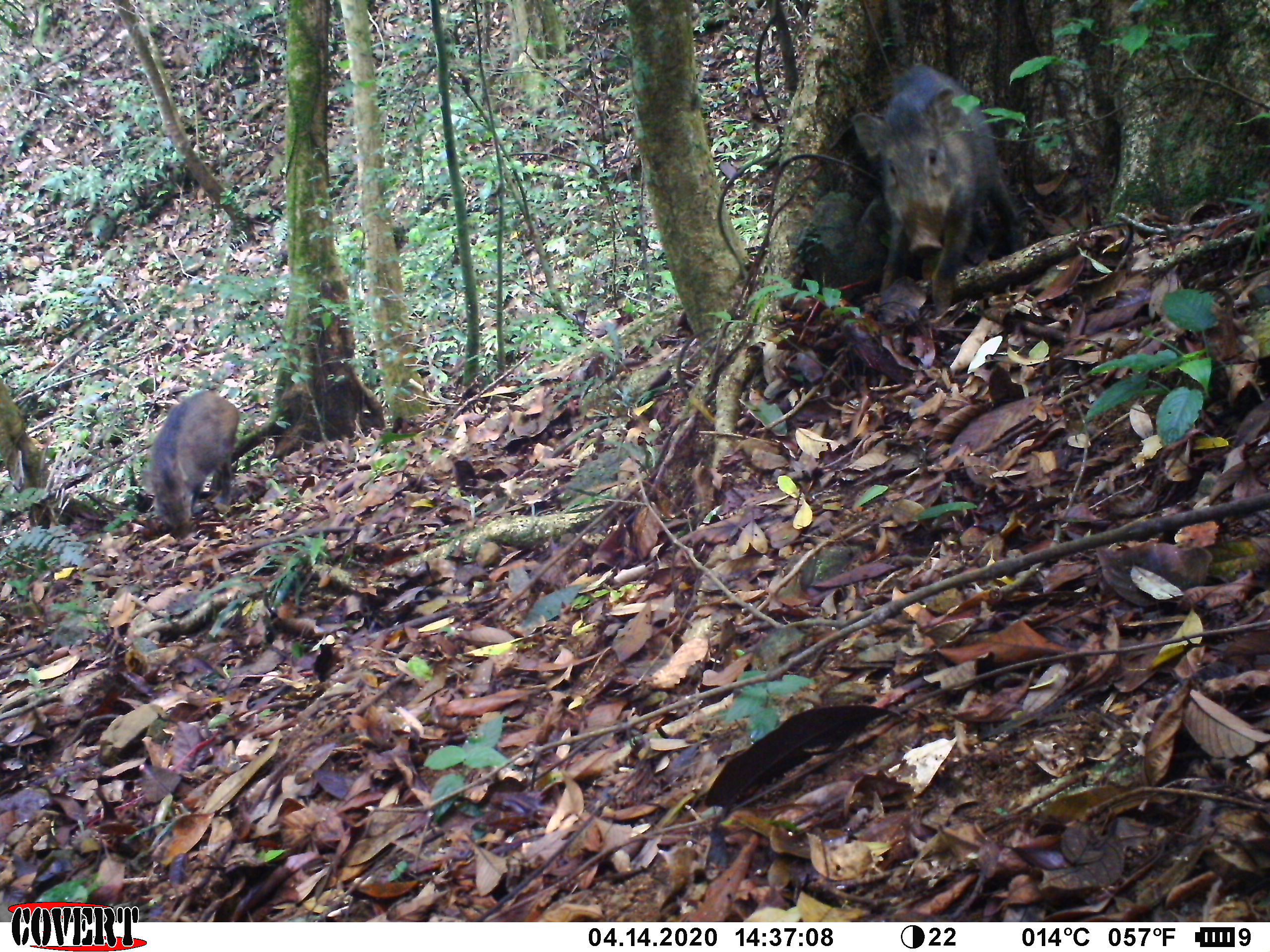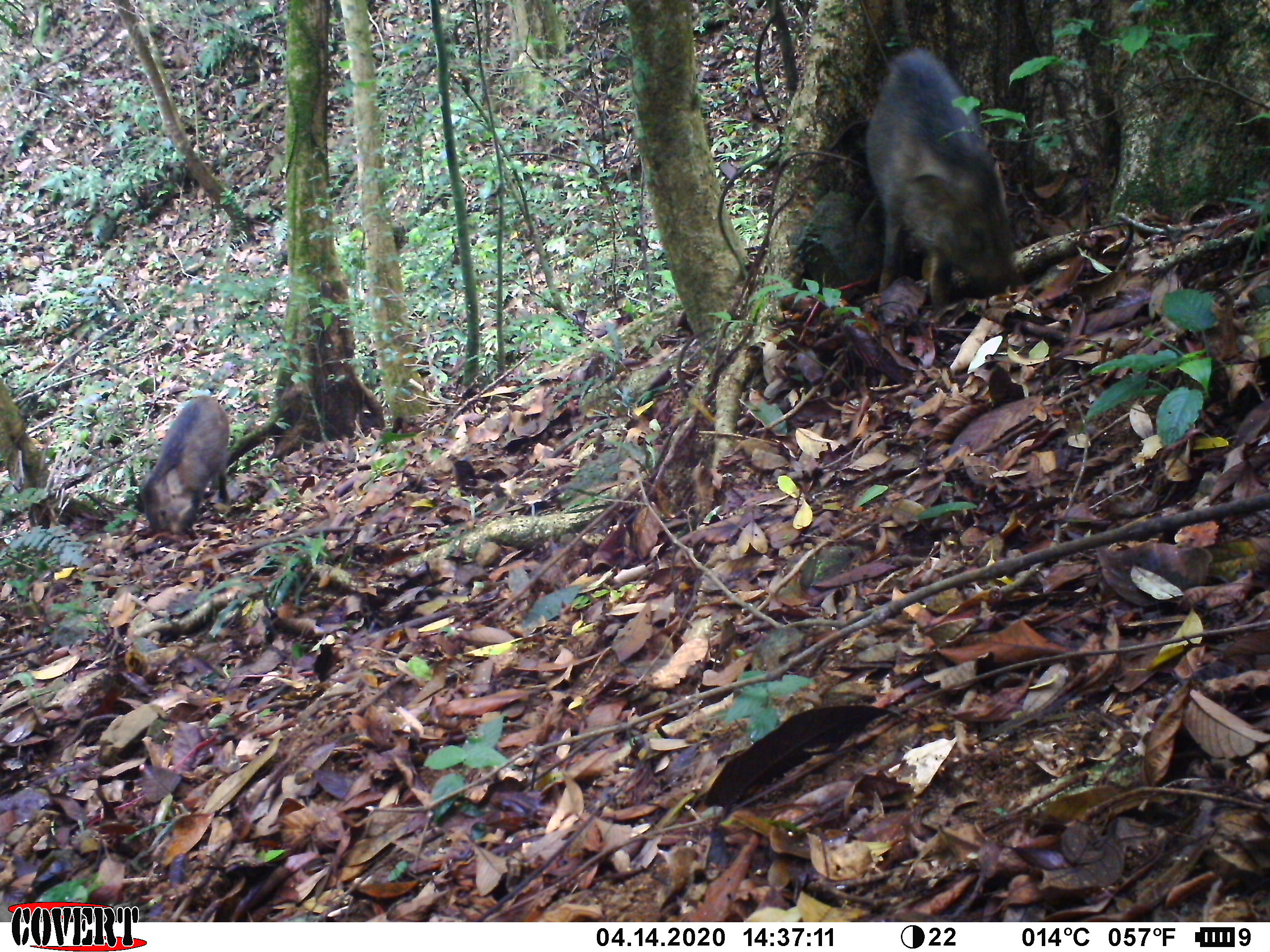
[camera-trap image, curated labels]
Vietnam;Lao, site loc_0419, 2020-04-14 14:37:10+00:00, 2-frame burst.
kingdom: Animalia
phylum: Chordata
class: Mammalia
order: Artiodactyla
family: Suidae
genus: Sus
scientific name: Sus scrofa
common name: eurasian wild pig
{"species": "eurasian wild pig (Sus scrofa)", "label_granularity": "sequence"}